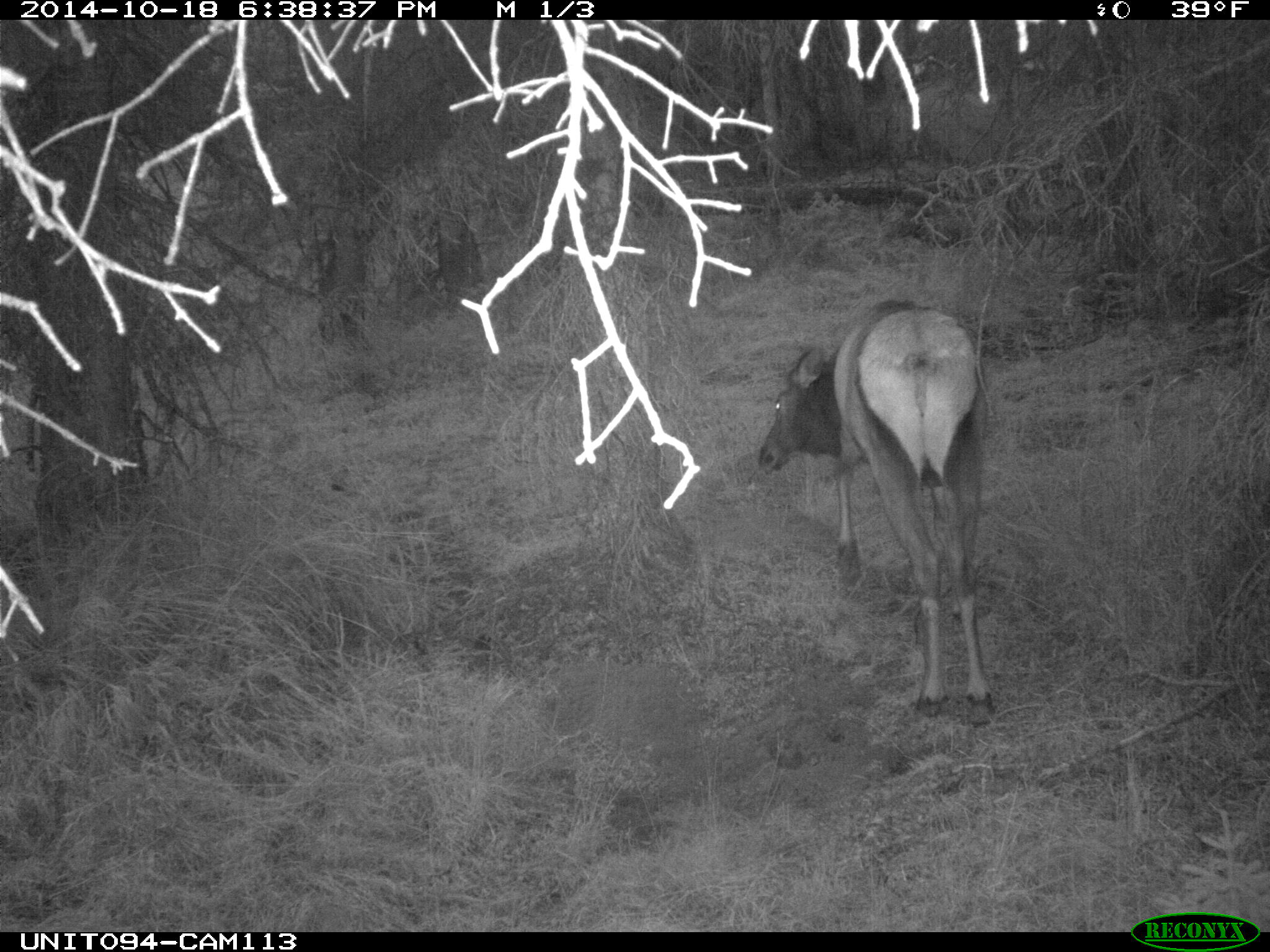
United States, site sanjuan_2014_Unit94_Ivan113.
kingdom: Animalia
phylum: Chordata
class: Mammalia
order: Artiodactyla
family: Cervidae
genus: Cervus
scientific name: Cervus elaphus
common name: red deer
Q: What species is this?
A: Cervus elaphus (red deer).